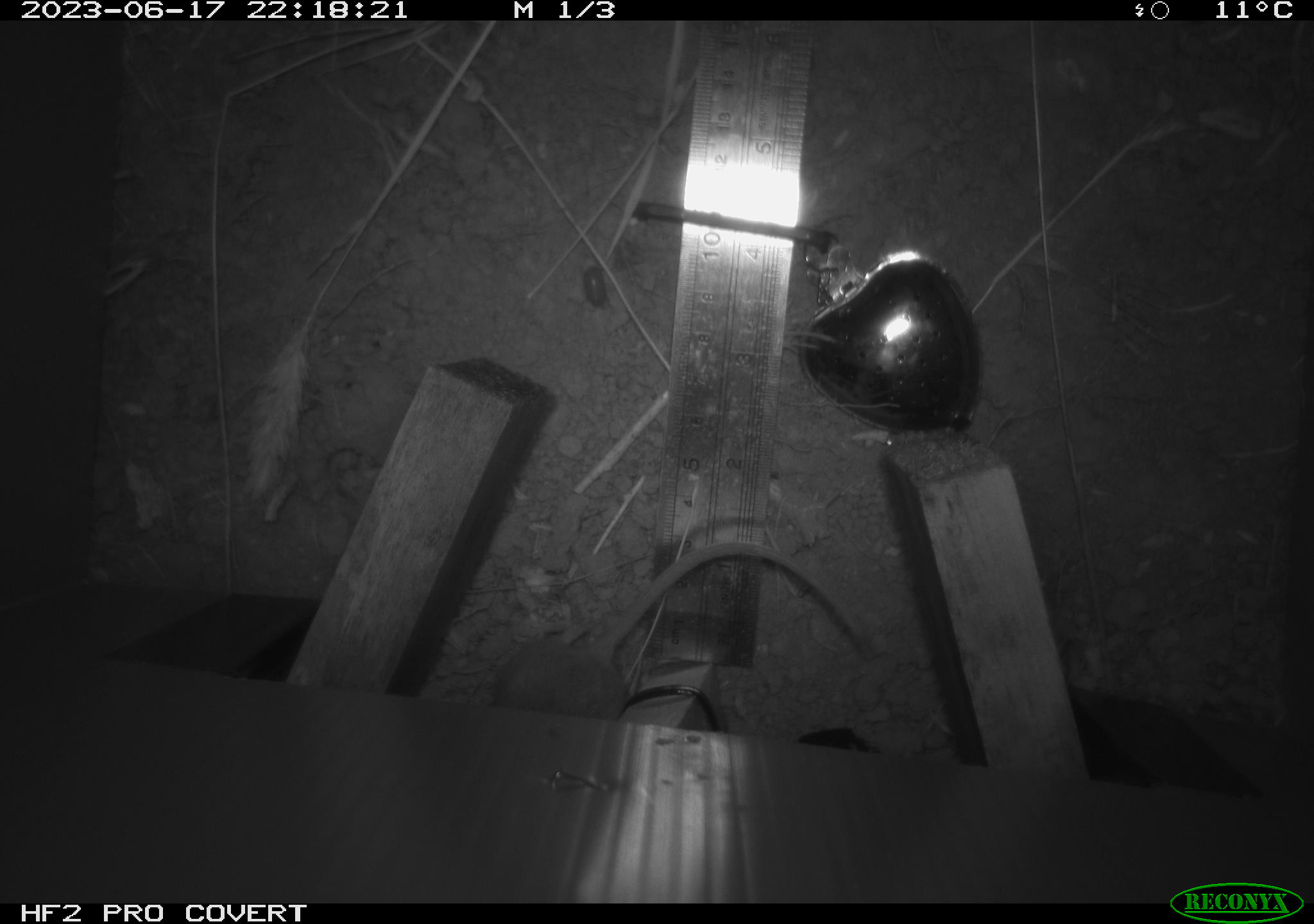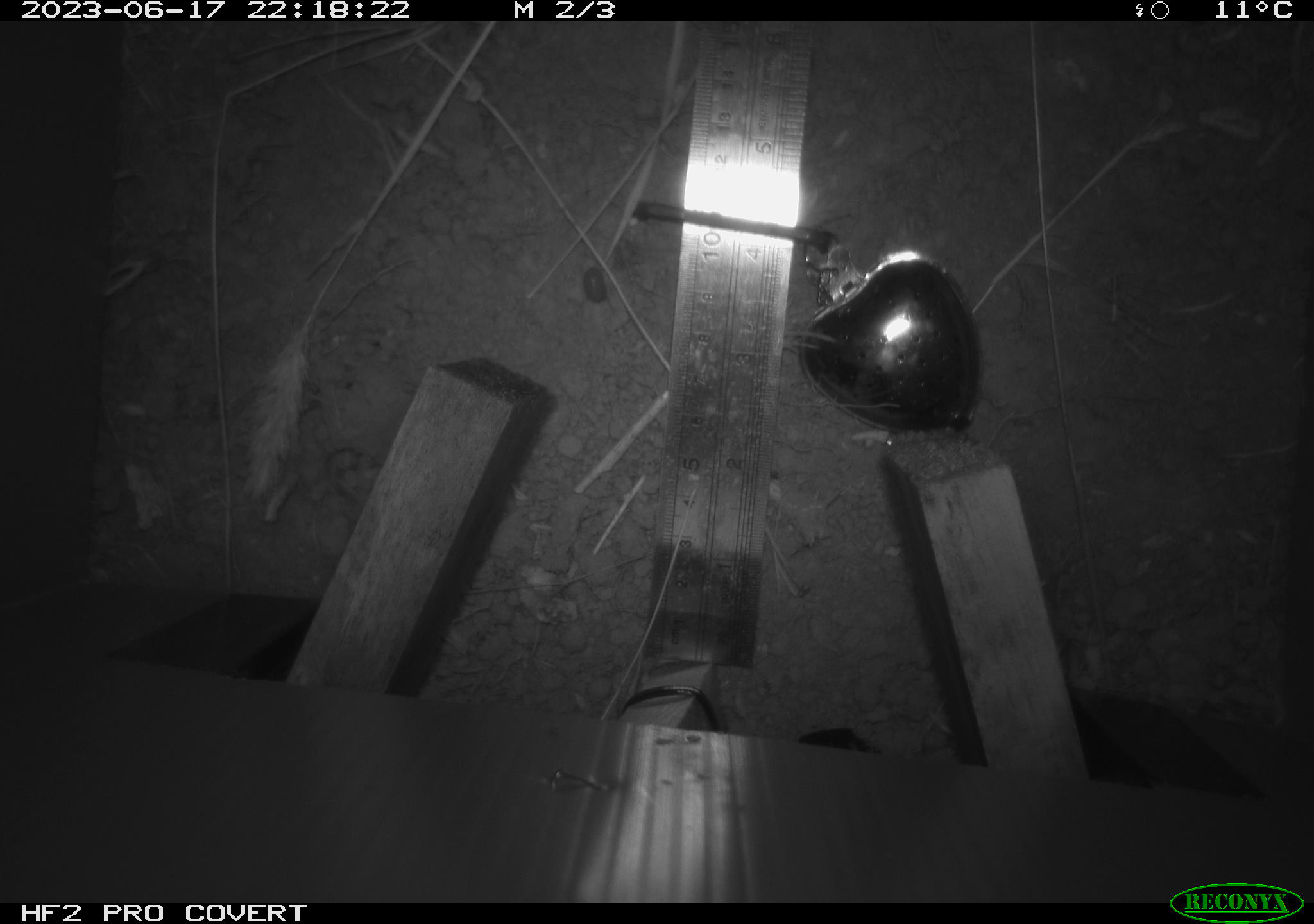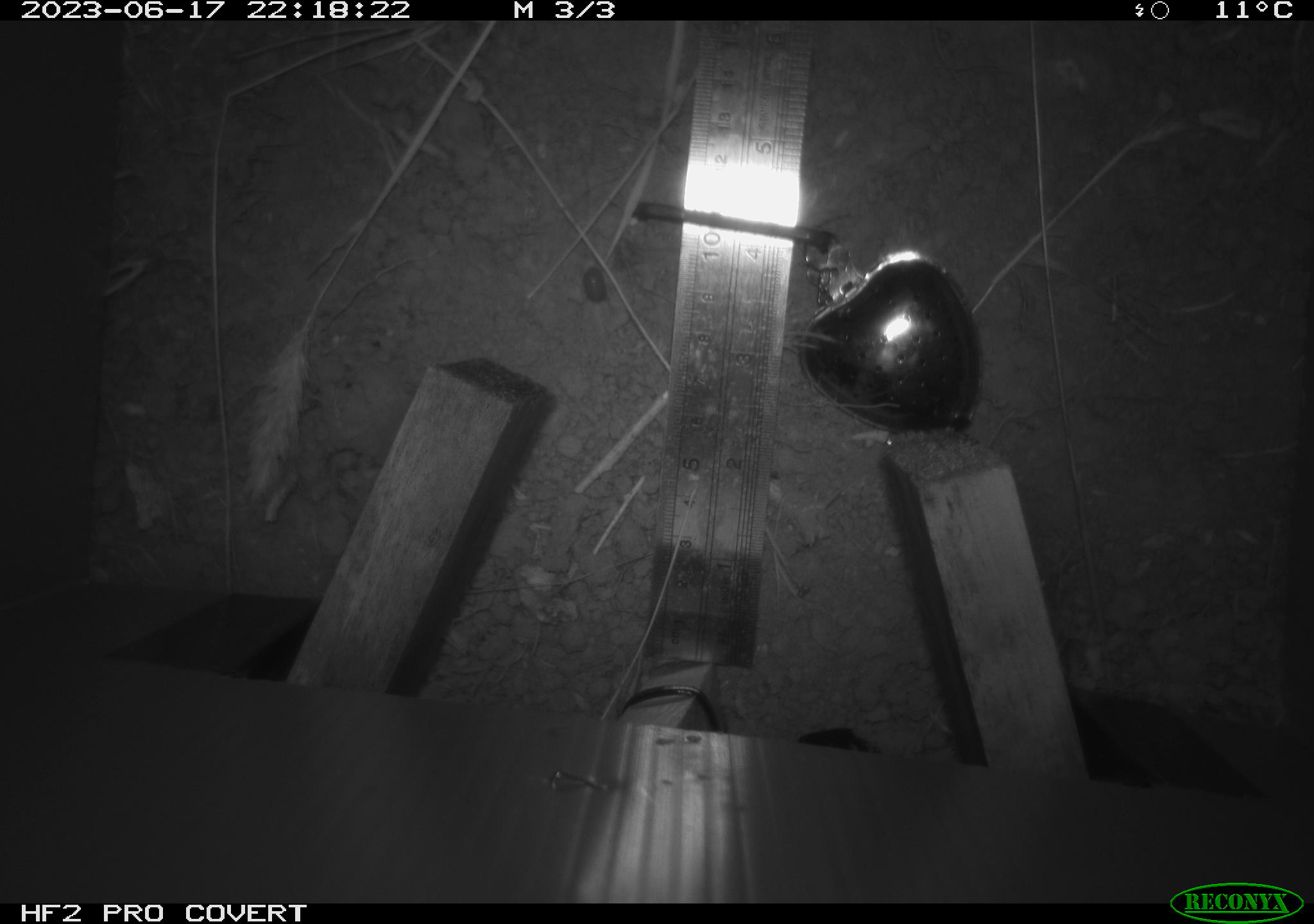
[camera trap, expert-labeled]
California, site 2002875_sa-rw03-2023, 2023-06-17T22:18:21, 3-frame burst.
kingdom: Animalia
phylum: Chordata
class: Mammalia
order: Rodentia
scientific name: Rodentia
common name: mouse species